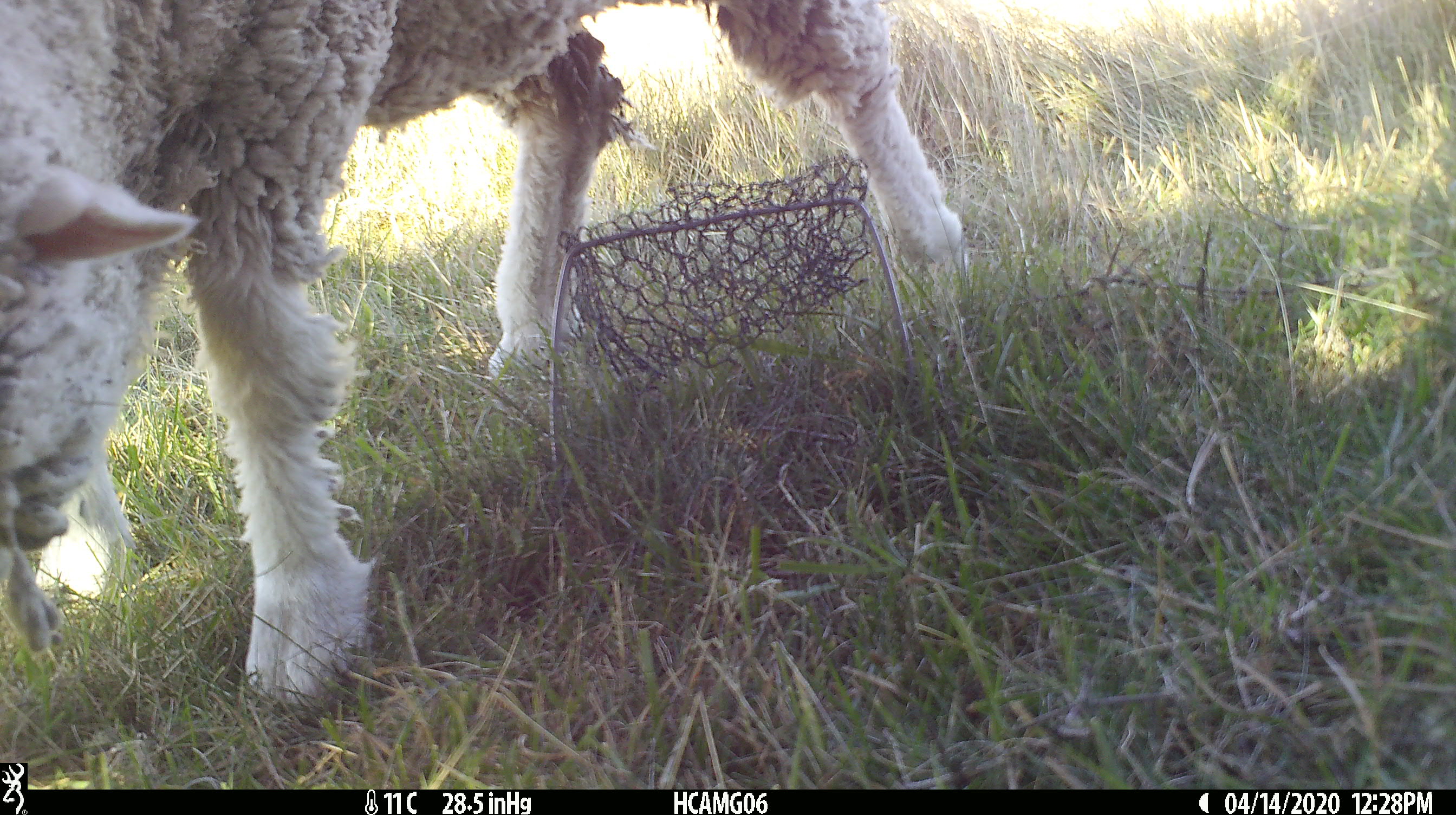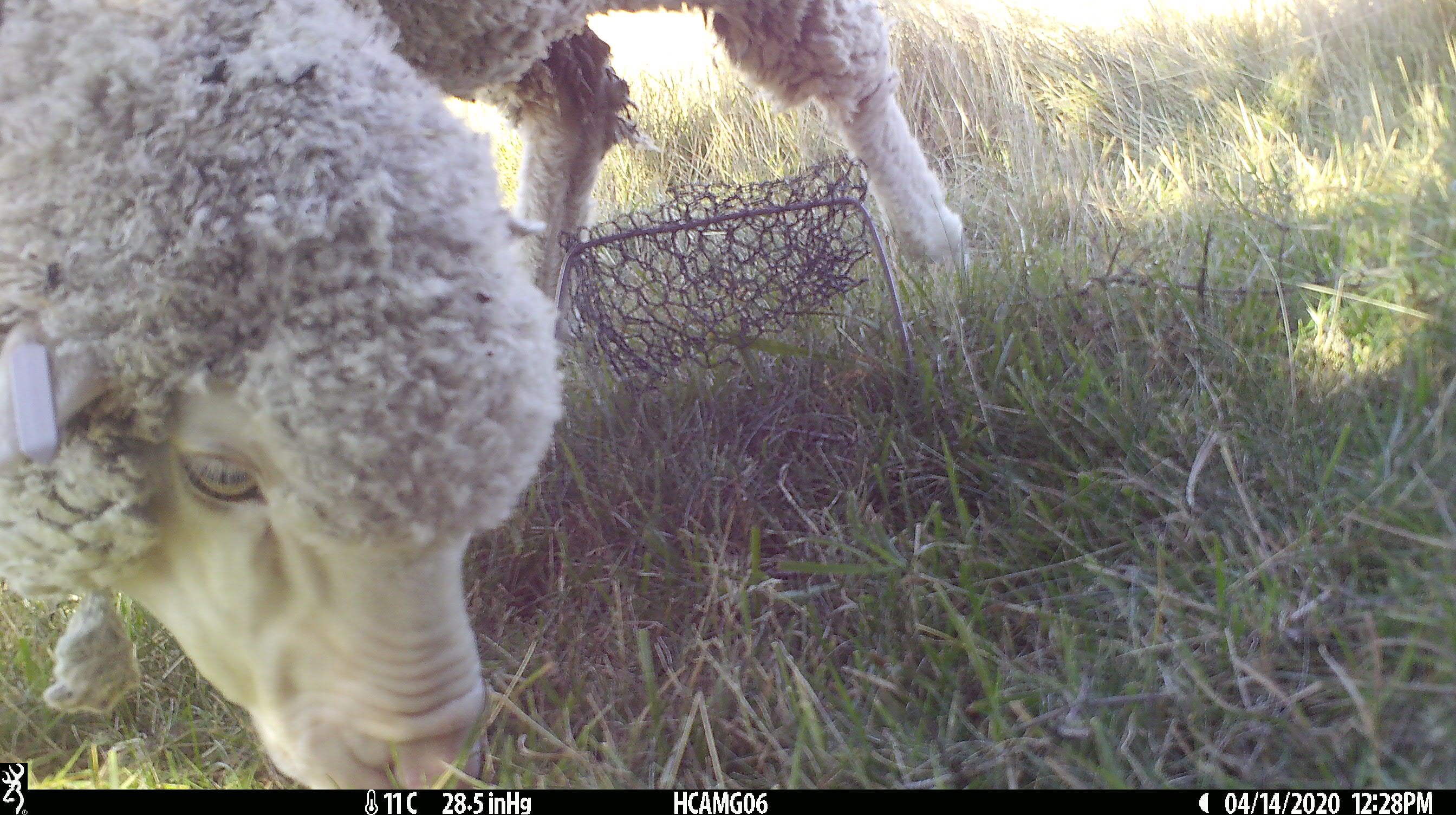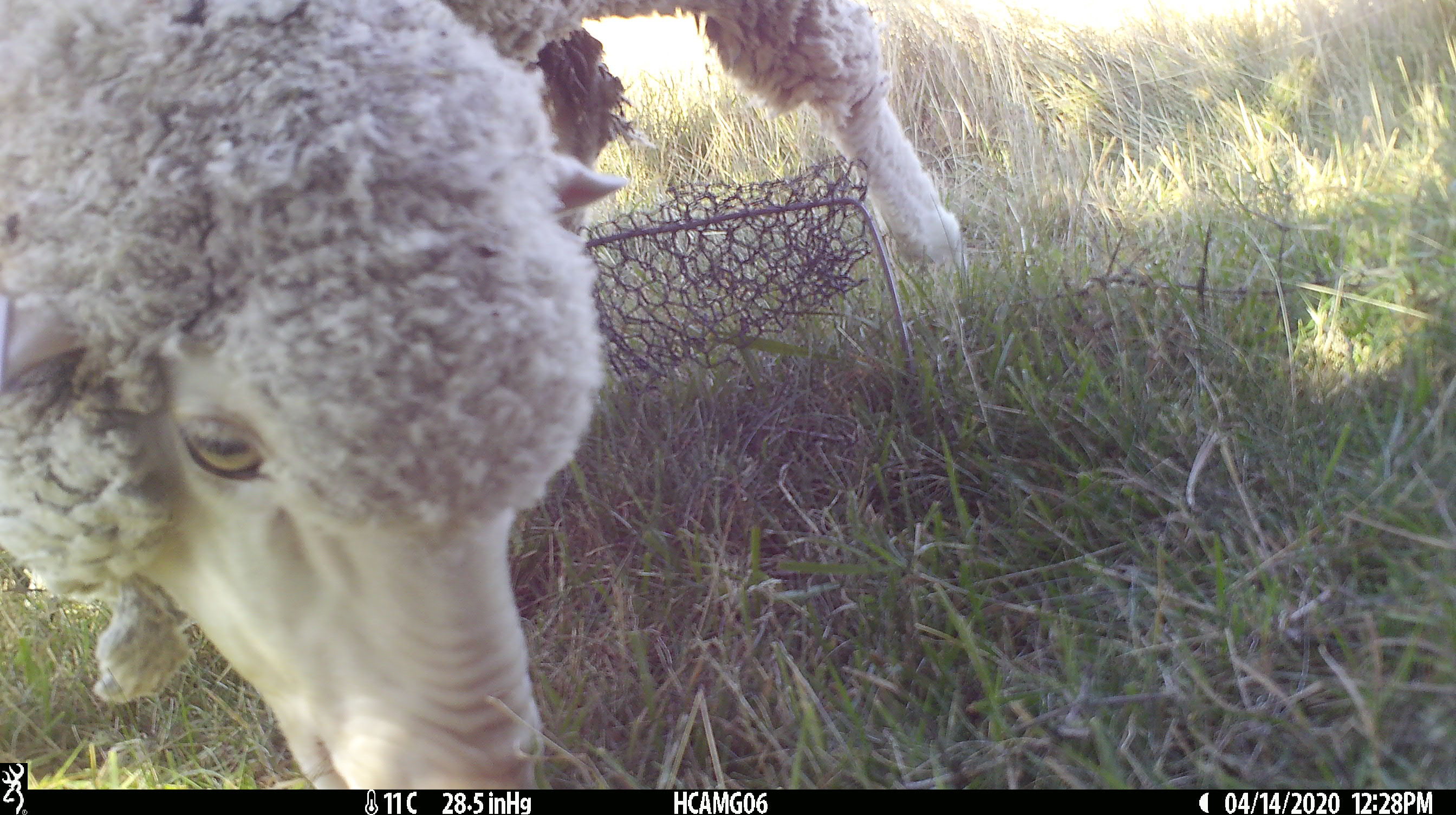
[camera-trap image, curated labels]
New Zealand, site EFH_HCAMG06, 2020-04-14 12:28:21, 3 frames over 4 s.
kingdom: Animalia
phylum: Chordata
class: Mammalia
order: Artiodactyla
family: Bovidae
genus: Ovis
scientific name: Ovis aries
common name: domestic sheep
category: sheep